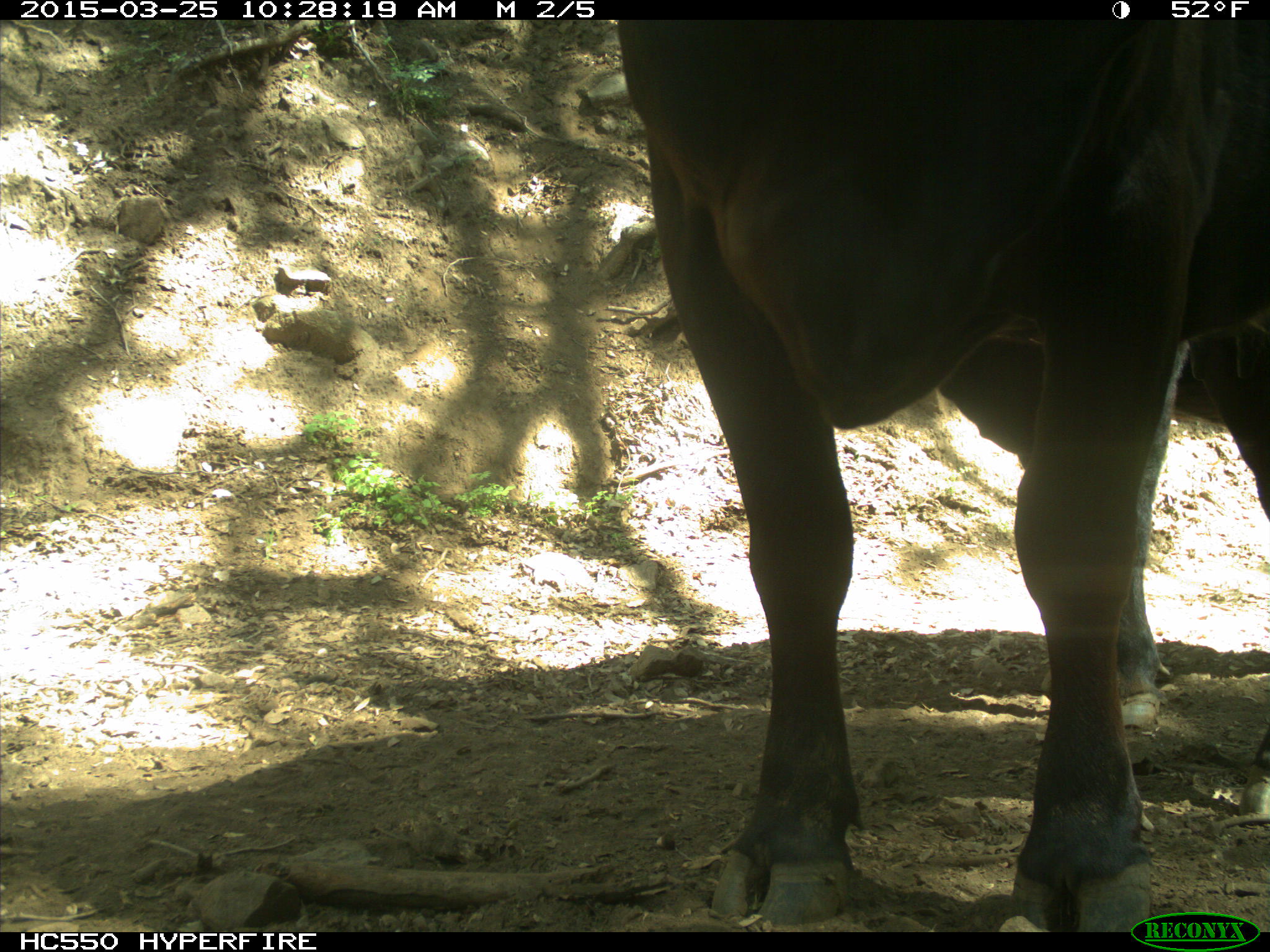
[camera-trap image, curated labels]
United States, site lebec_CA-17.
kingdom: Animalia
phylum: Chordata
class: Mammalia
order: Artiodactyla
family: Bovidae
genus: Bos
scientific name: Bos taurus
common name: domestic cow